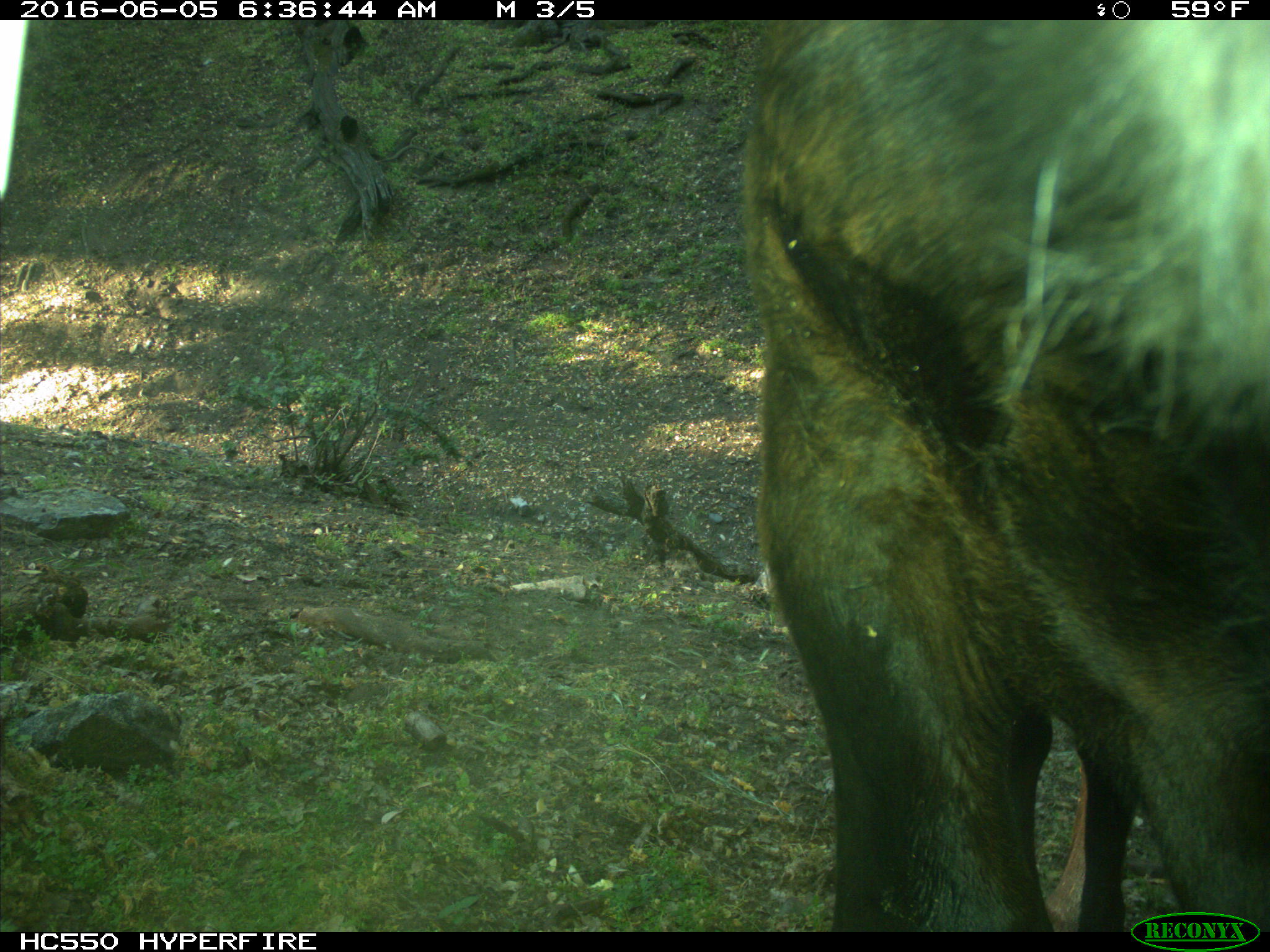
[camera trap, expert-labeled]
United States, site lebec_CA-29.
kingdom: Animalia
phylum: Chordata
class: Mammalia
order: Artiodactyla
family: Bovidae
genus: Bos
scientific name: Bos taurus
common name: domestic cow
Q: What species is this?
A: Bos taurus (domestic cow).